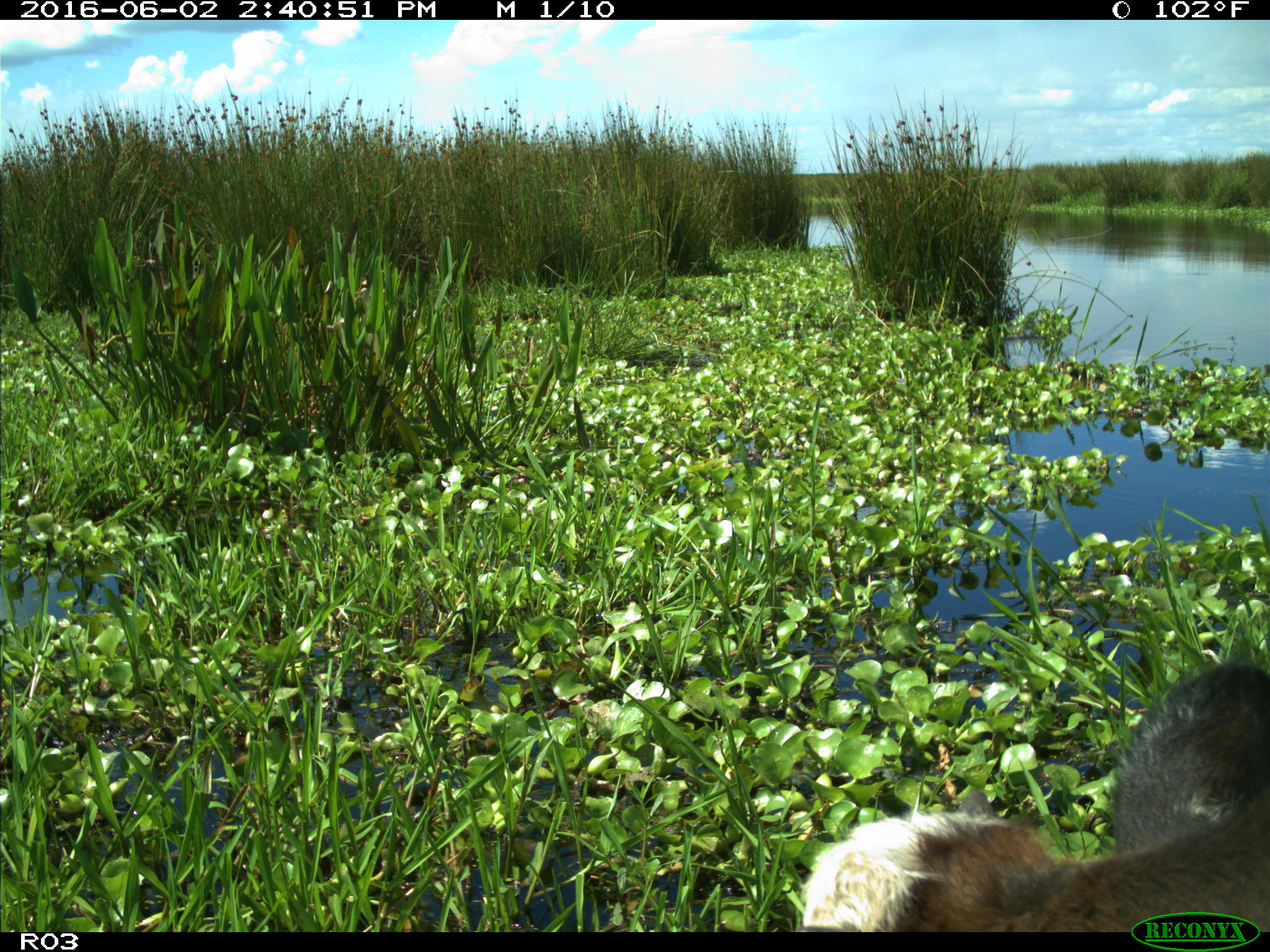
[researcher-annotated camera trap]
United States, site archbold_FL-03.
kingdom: Animalia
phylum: Chordata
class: Mammalia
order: Artiodactyla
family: Bovidae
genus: Bos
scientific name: Bos taurus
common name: domestic cow